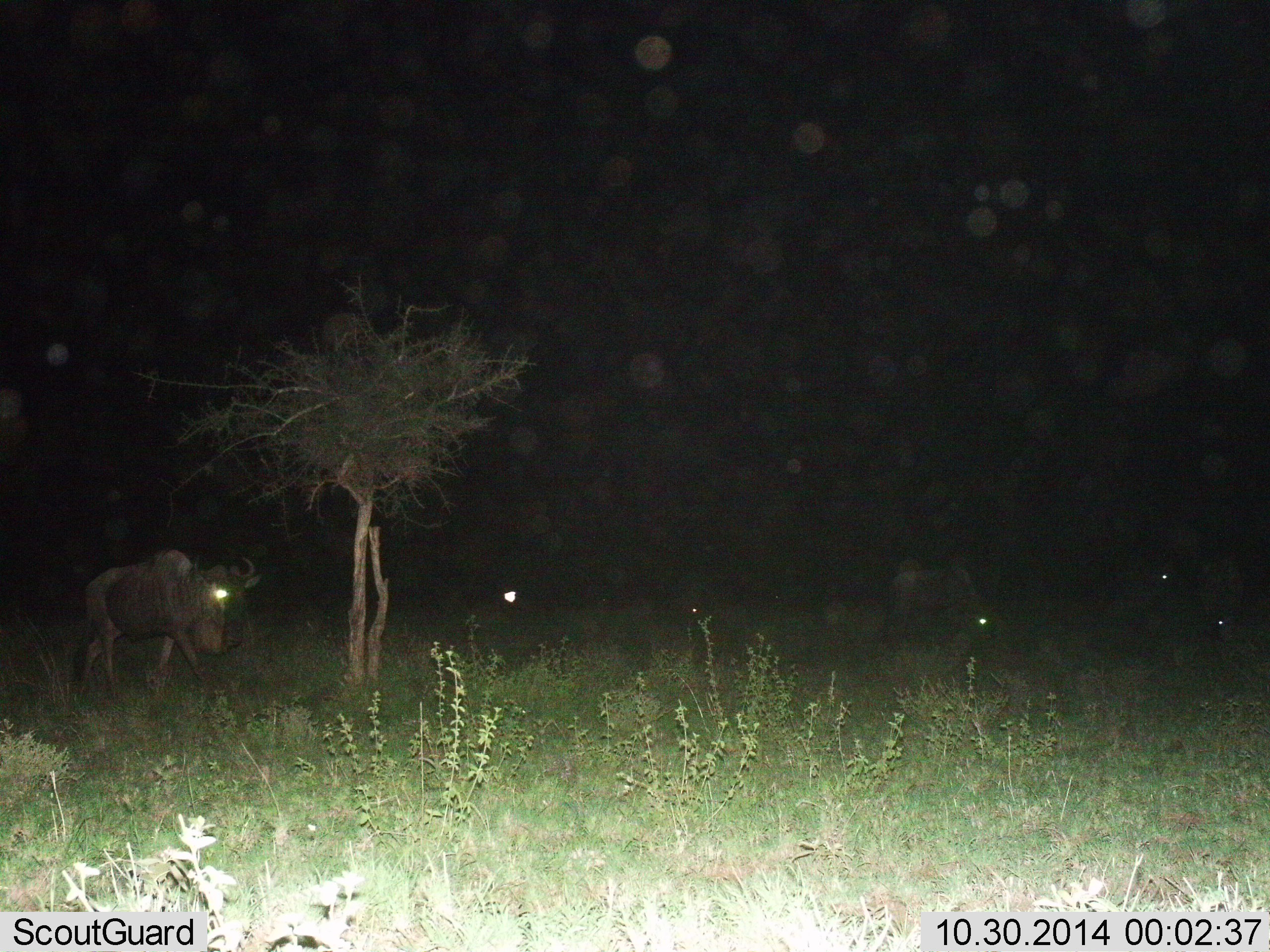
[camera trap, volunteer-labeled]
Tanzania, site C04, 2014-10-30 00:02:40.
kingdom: Animalia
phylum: Chordata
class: Mammalia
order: Artiodactyla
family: Bovidae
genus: Connochaetes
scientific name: Connochaetes taurinus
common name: blue wildebeest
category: wildebeest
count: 1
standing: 50%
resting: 0%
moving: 60%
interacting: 0%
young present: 0%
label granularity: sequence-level